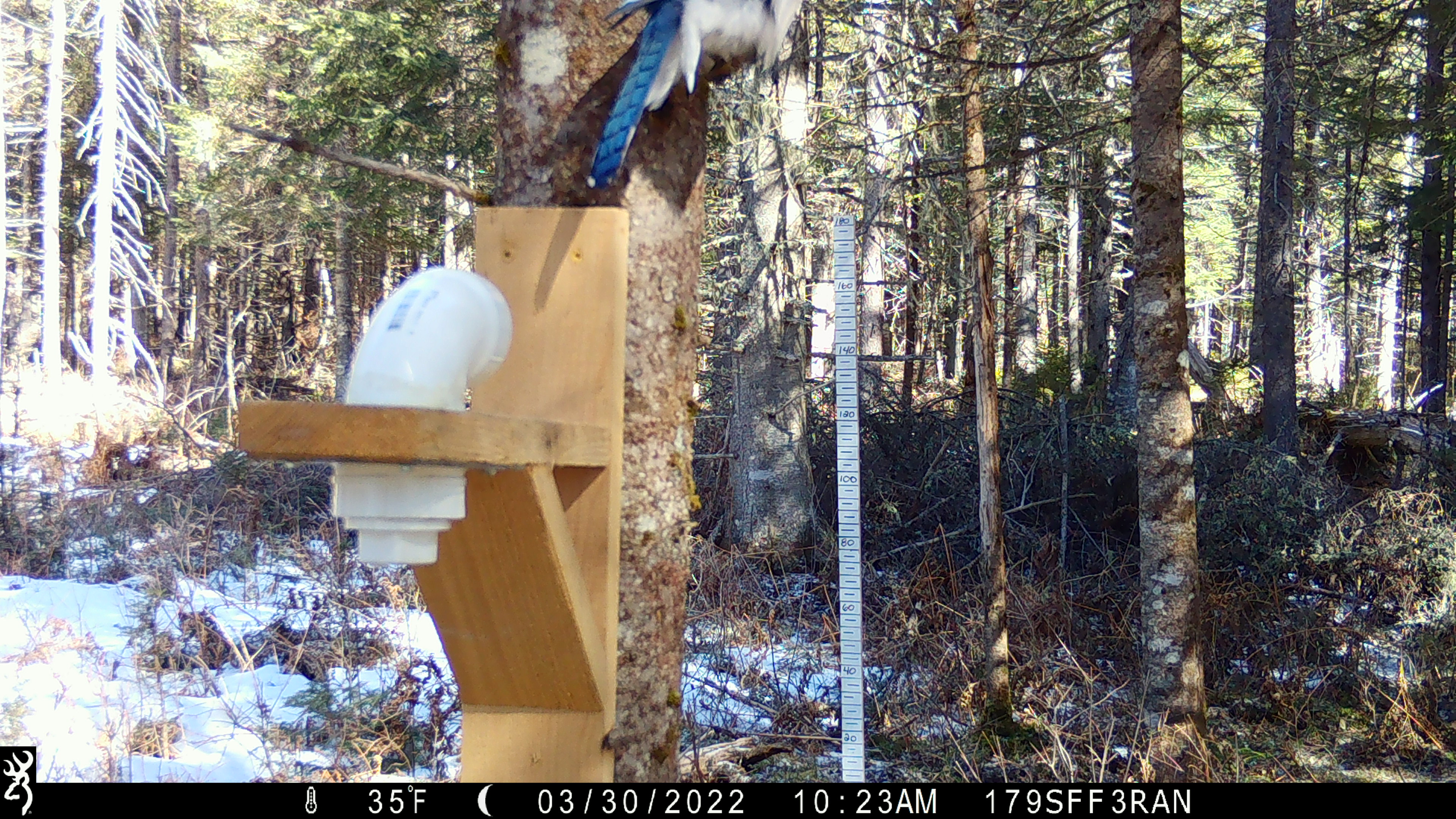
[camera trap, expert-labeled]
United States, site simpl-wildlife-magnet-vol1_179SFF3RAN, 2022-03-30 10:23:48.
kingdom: Animalia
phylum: Chordata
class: Aves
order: Passeriformes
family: Corvidae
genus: Cyanocitta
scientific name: Cyanocitta cristata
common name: blue jay